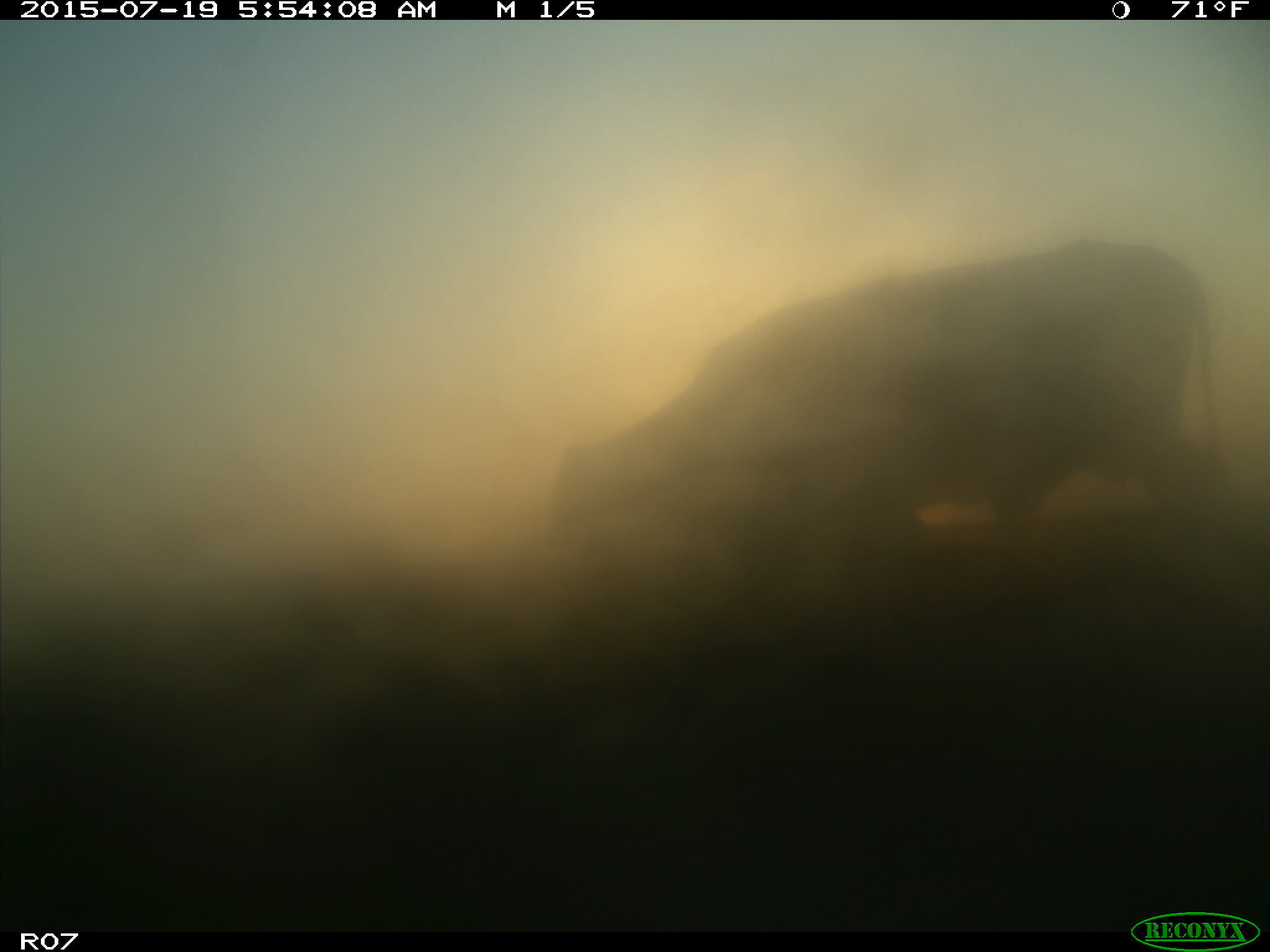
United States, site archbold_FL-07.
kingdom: Animalia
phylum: Chordata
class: Mammalia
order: Artiodactyla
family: Bovidae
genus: Bos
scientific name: Bos taurus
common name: domestic cow